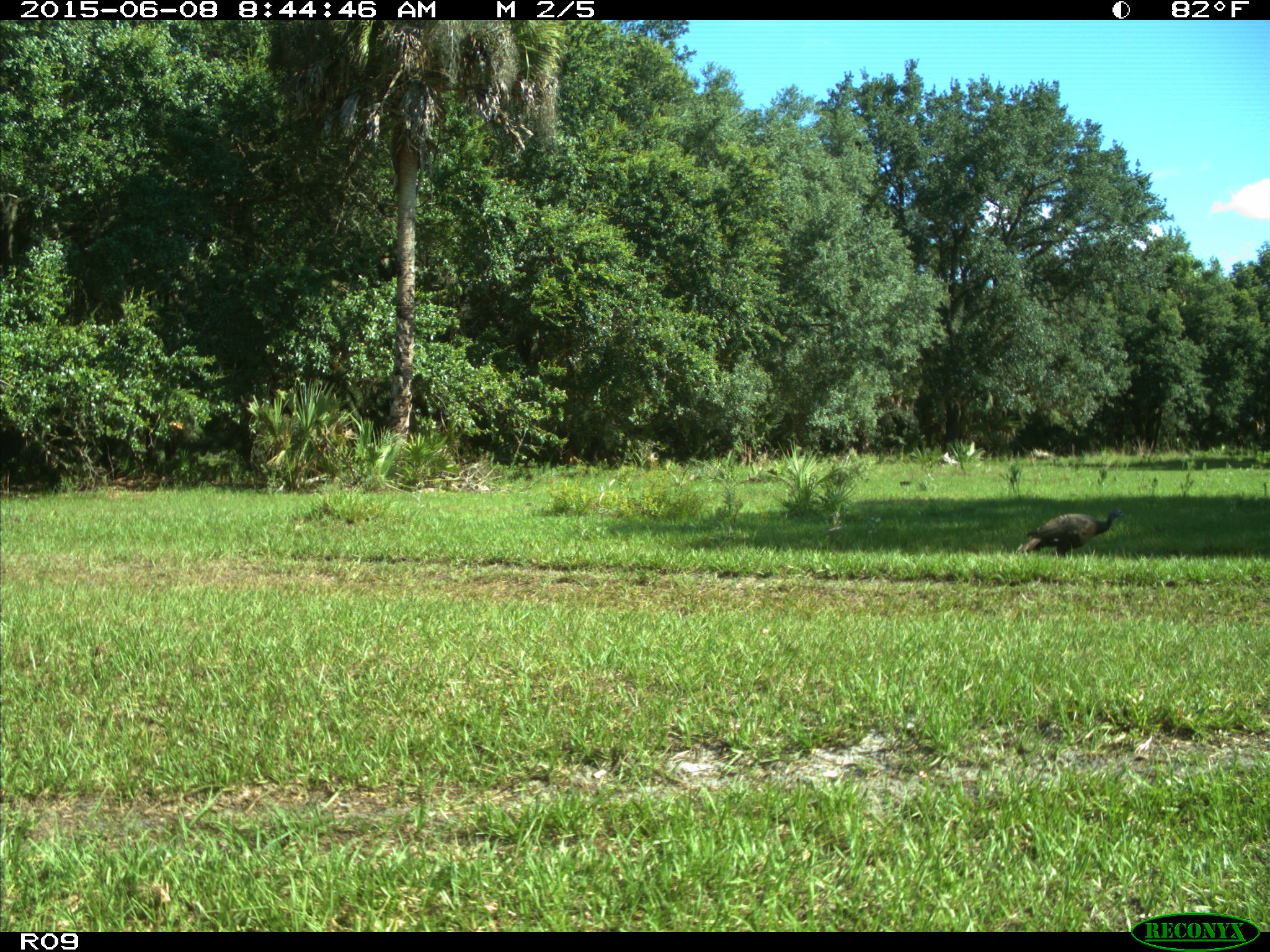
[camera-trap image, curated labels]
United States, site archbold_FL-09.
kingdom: Animalia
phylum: Chordata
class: Aves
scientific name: Aves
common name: birds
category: unidentified bird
Unidentified bird (birds) (Aves).